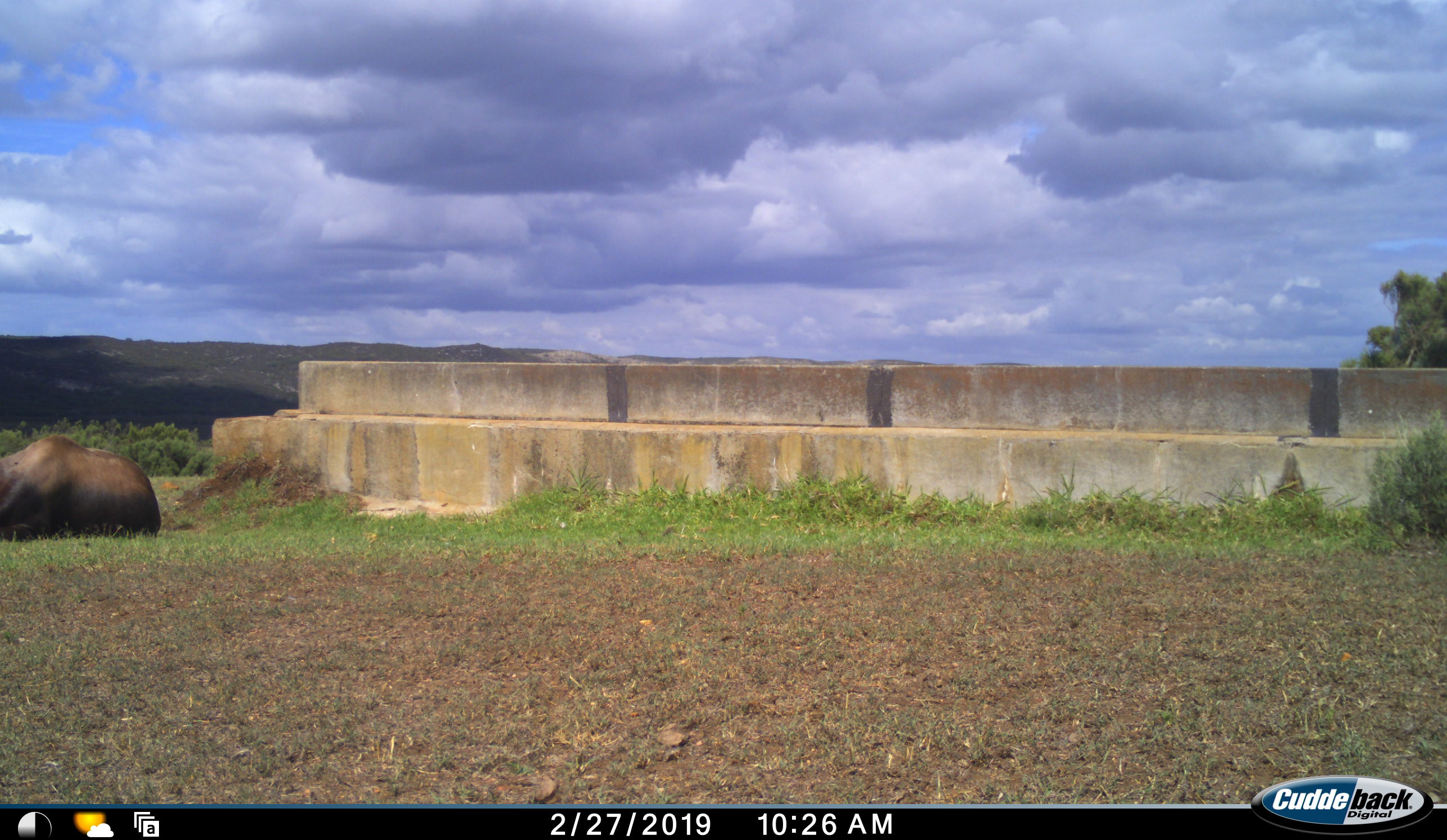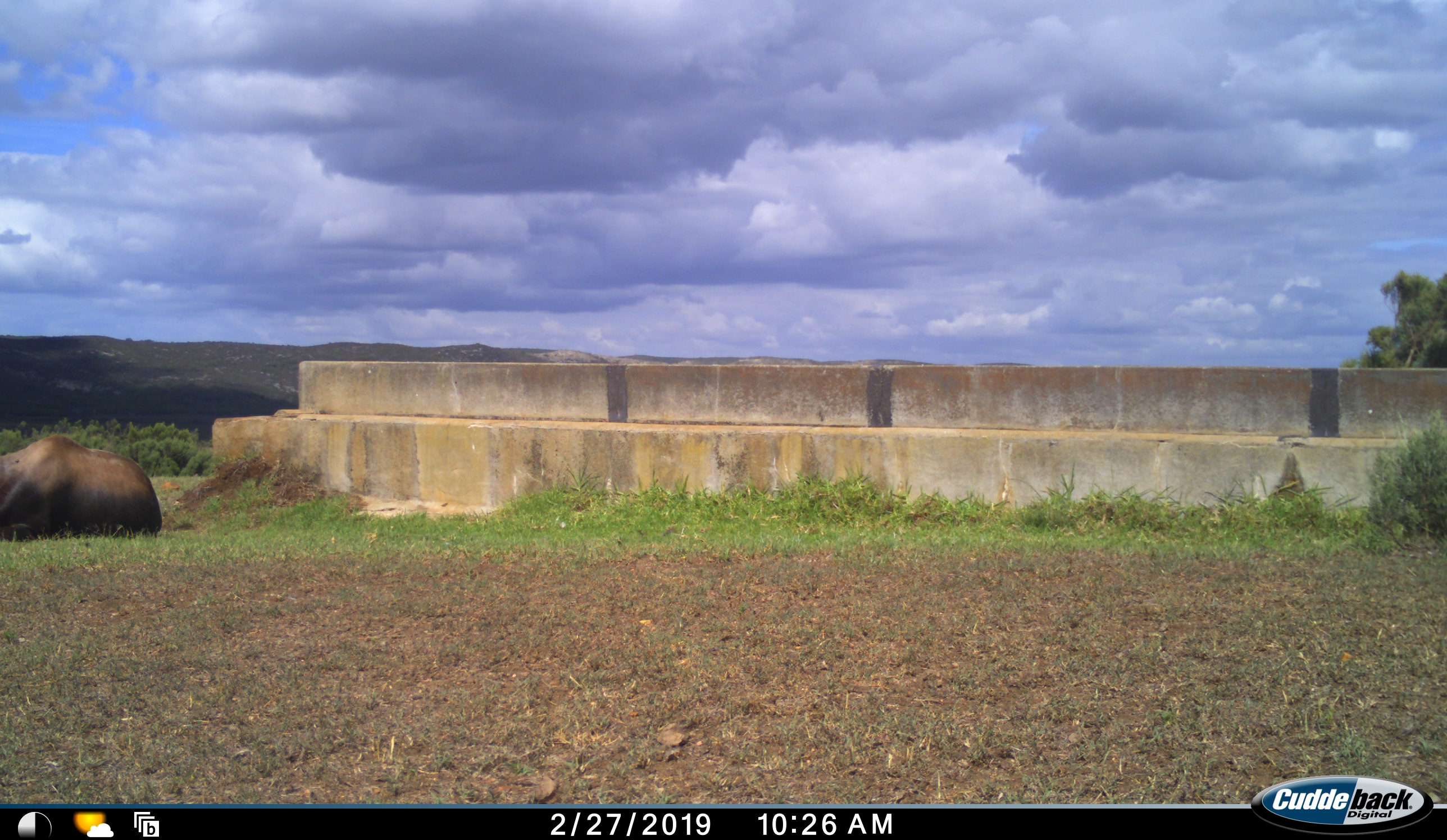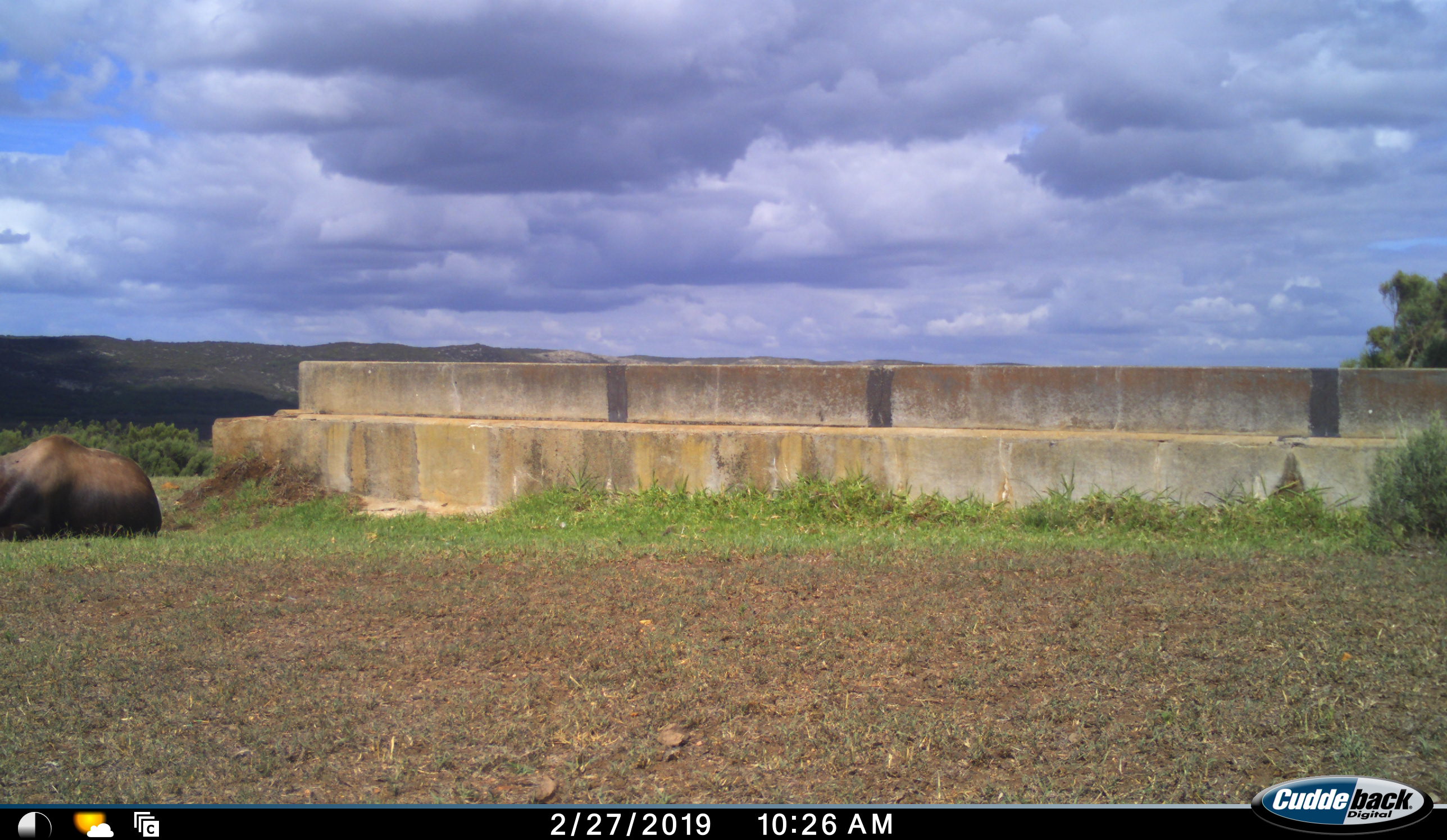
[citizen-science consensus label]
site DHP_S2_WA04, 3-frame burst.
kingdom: Animalia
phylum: Chordata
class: Mammalia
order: Artiodactyla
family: Bovidae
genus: Damaliscus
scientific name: Damaliscus pygargus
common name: bontebok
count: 1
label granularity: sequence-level